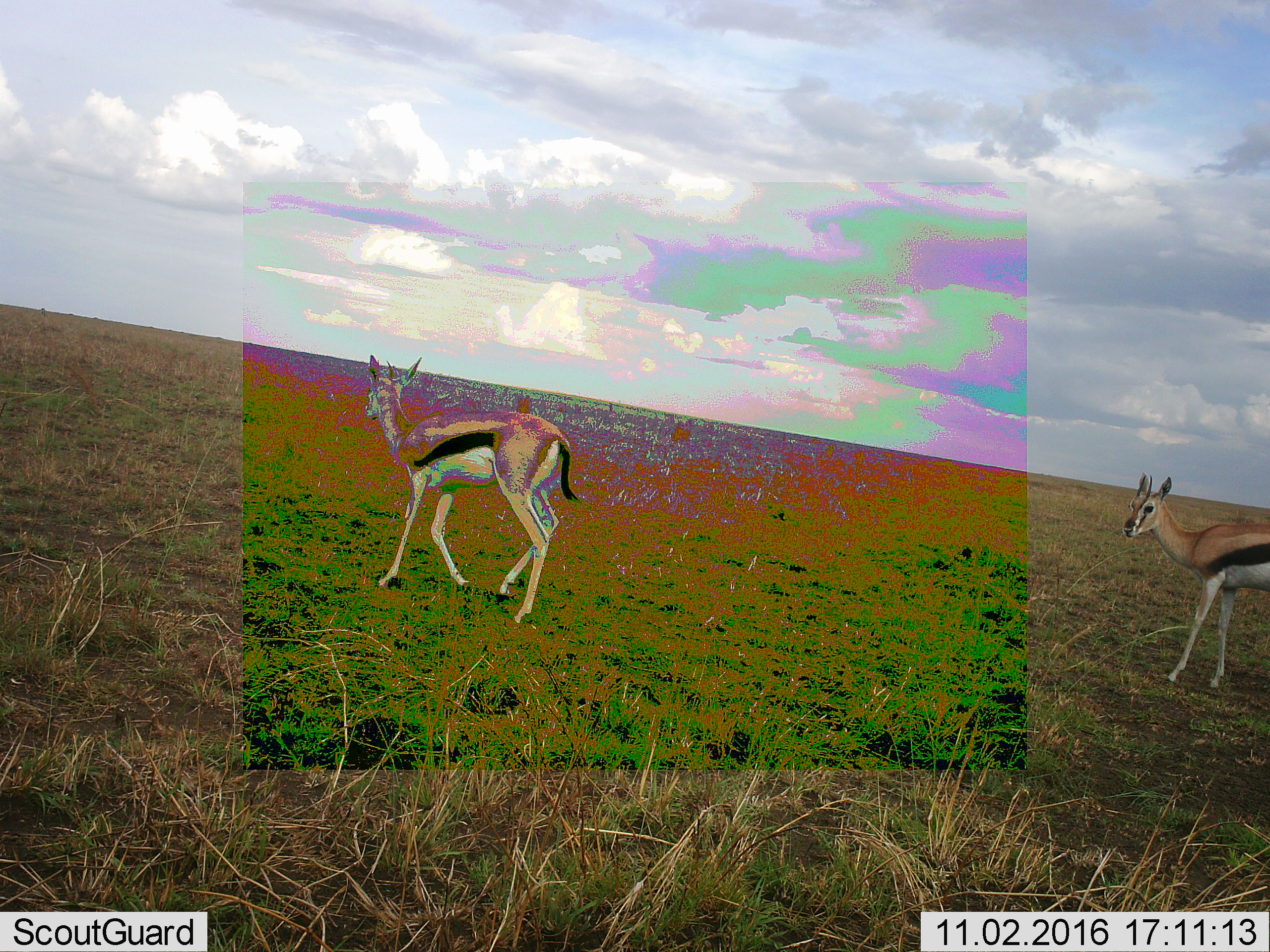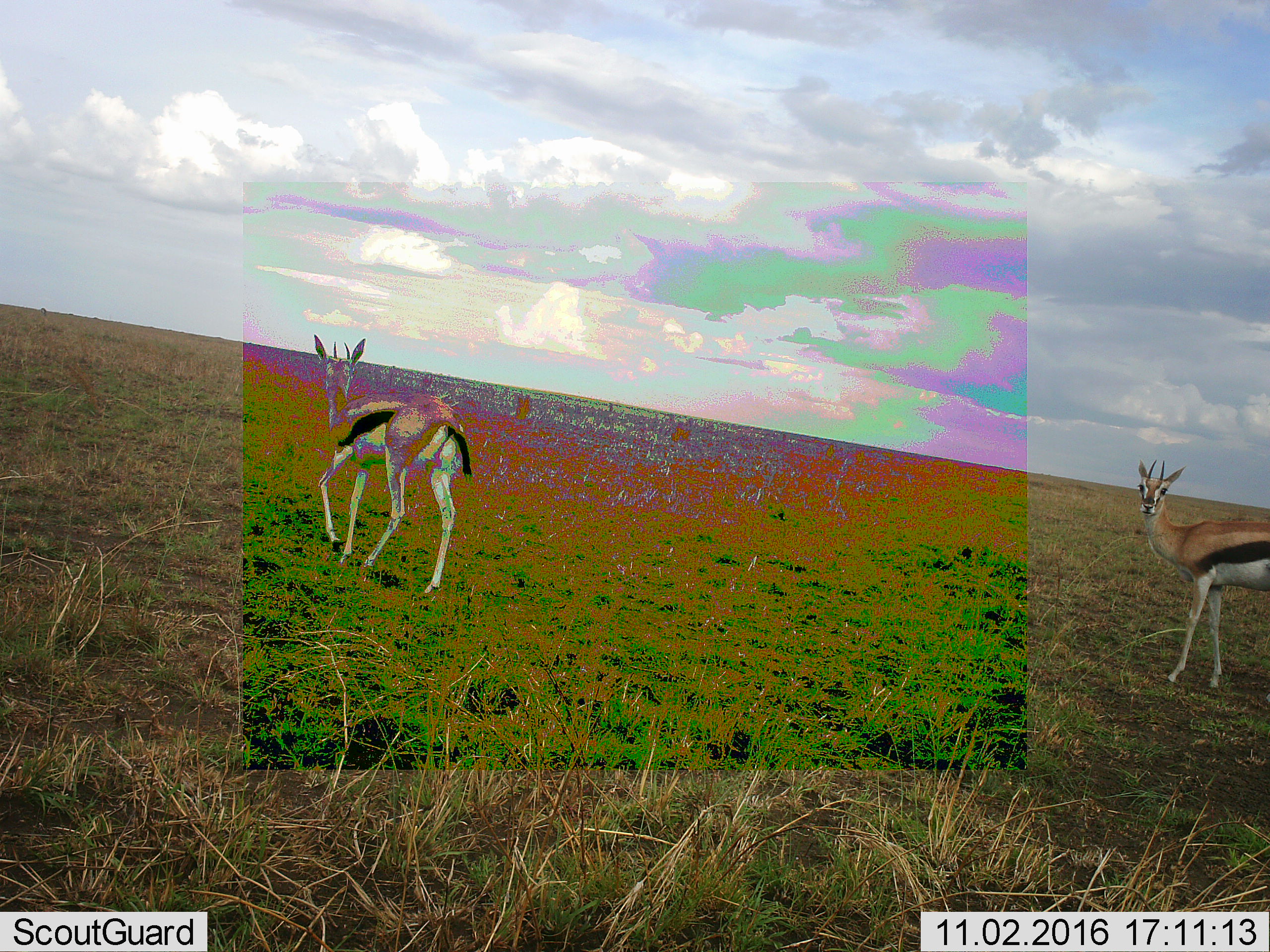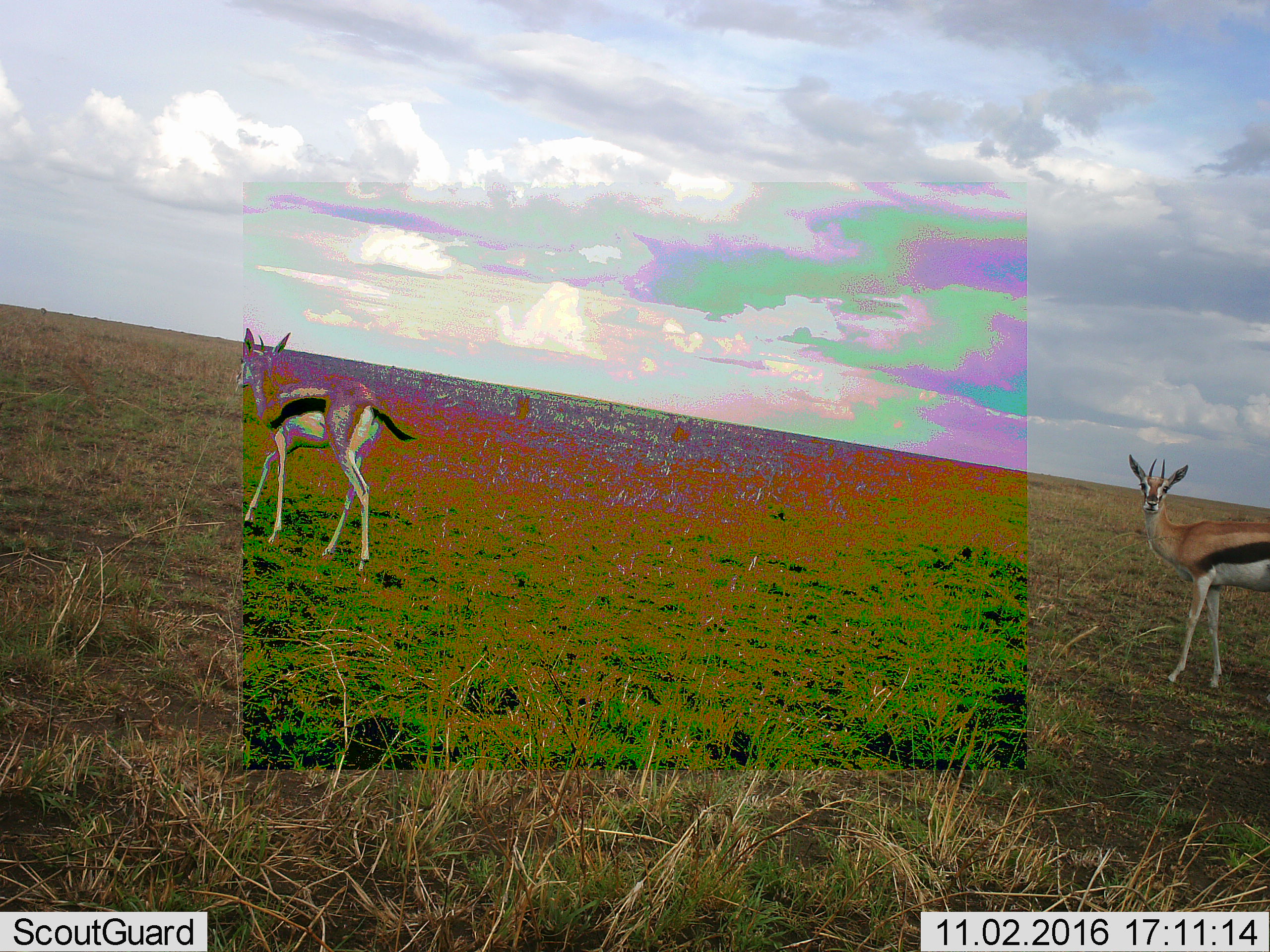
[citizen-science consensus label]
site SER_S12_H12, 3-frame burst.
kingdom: Animalia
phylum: Chordata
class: Mammalia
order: Artiodactyla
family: Bovidae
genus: Eudorcas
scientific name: Eudorcas thomsonii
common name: thomson's gazelle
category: gazellethomsons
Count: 2.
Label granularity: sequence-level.